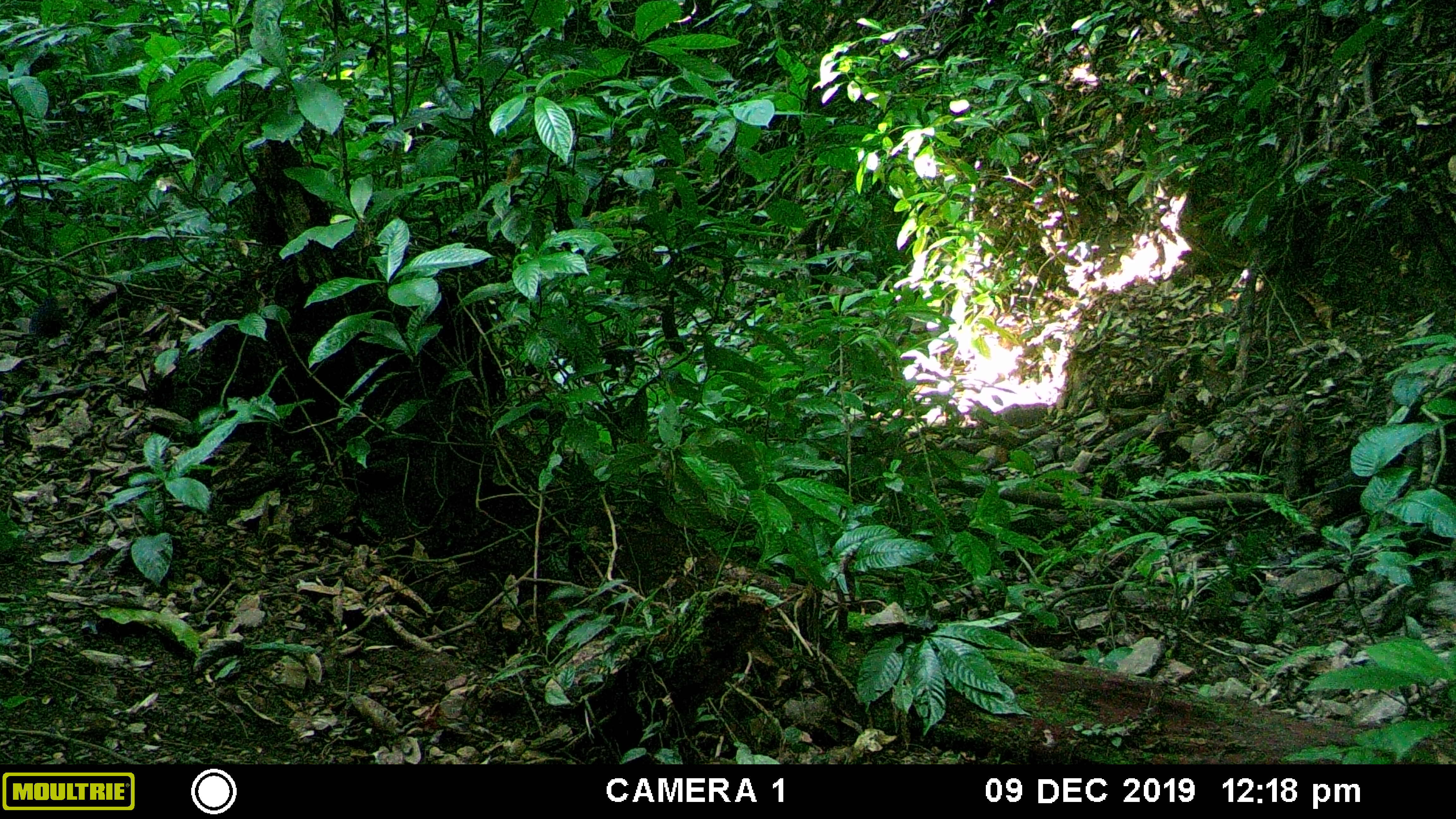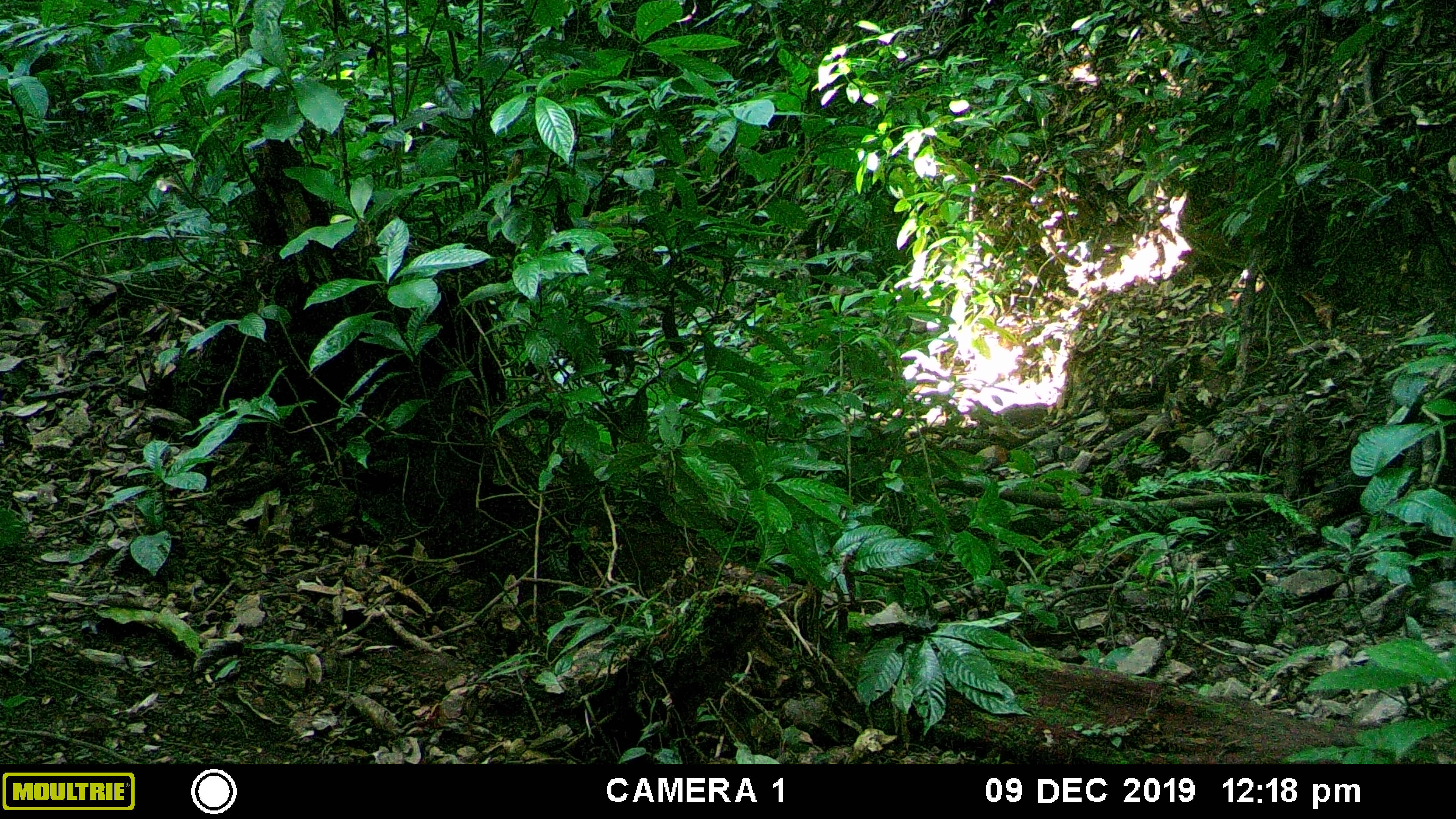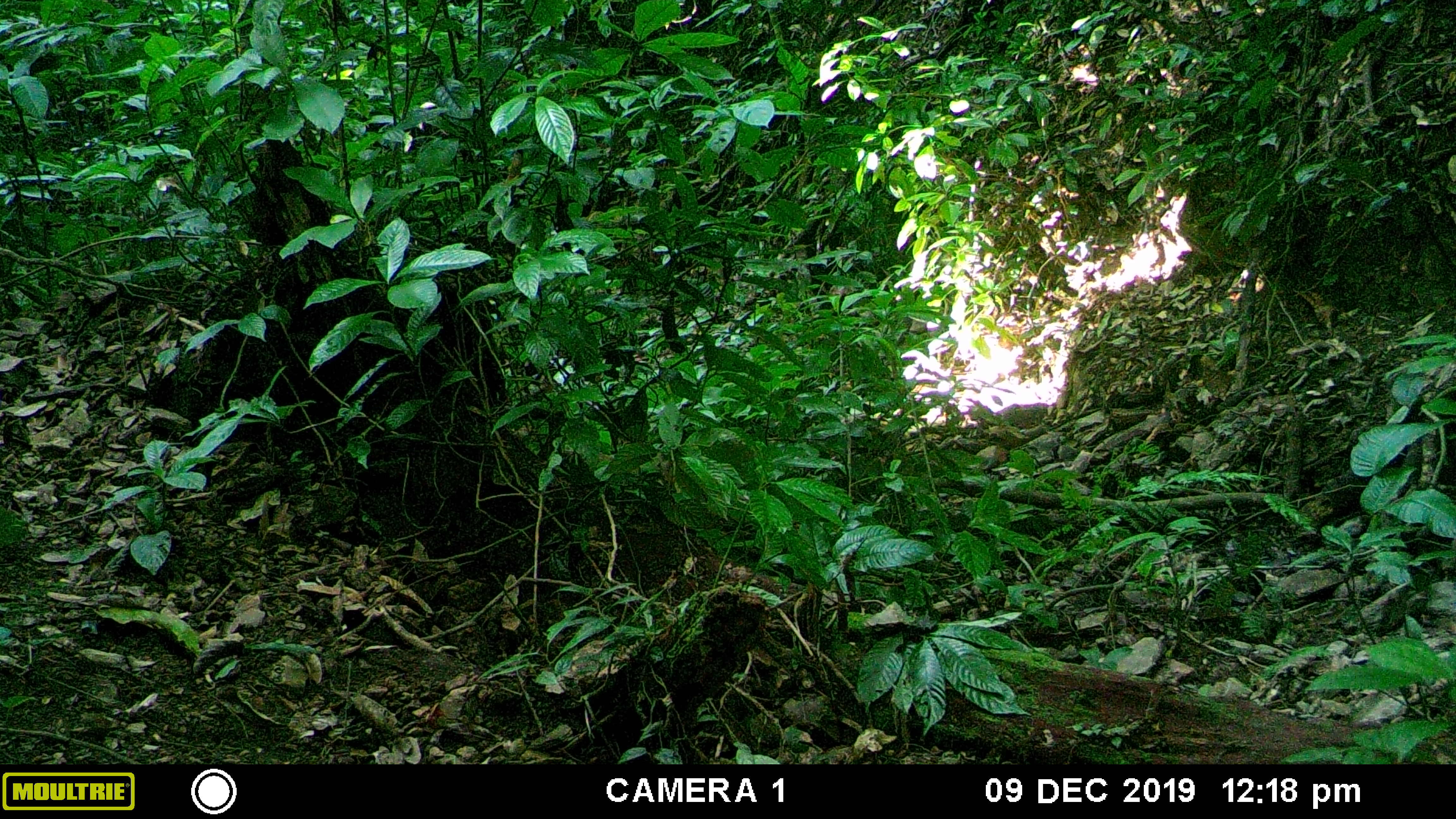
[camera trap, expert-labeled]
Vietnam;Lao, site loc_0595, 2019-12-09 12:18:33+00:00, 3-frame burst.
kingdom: Animalia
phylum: Chordata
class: Aves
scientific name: Aves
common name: bird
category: unidentified bird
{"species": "unidentified bird (bird) (Aves)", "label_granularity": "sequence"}